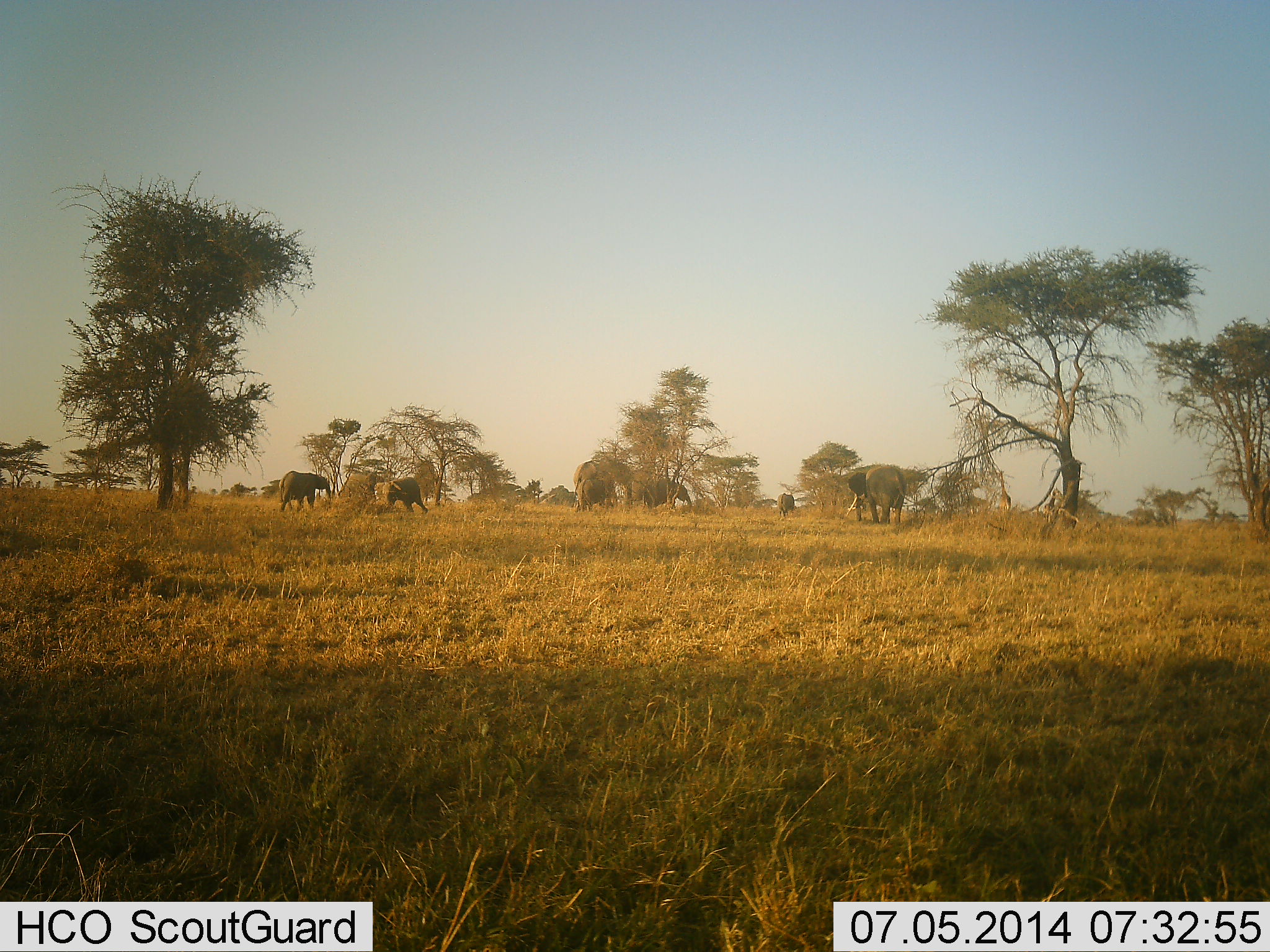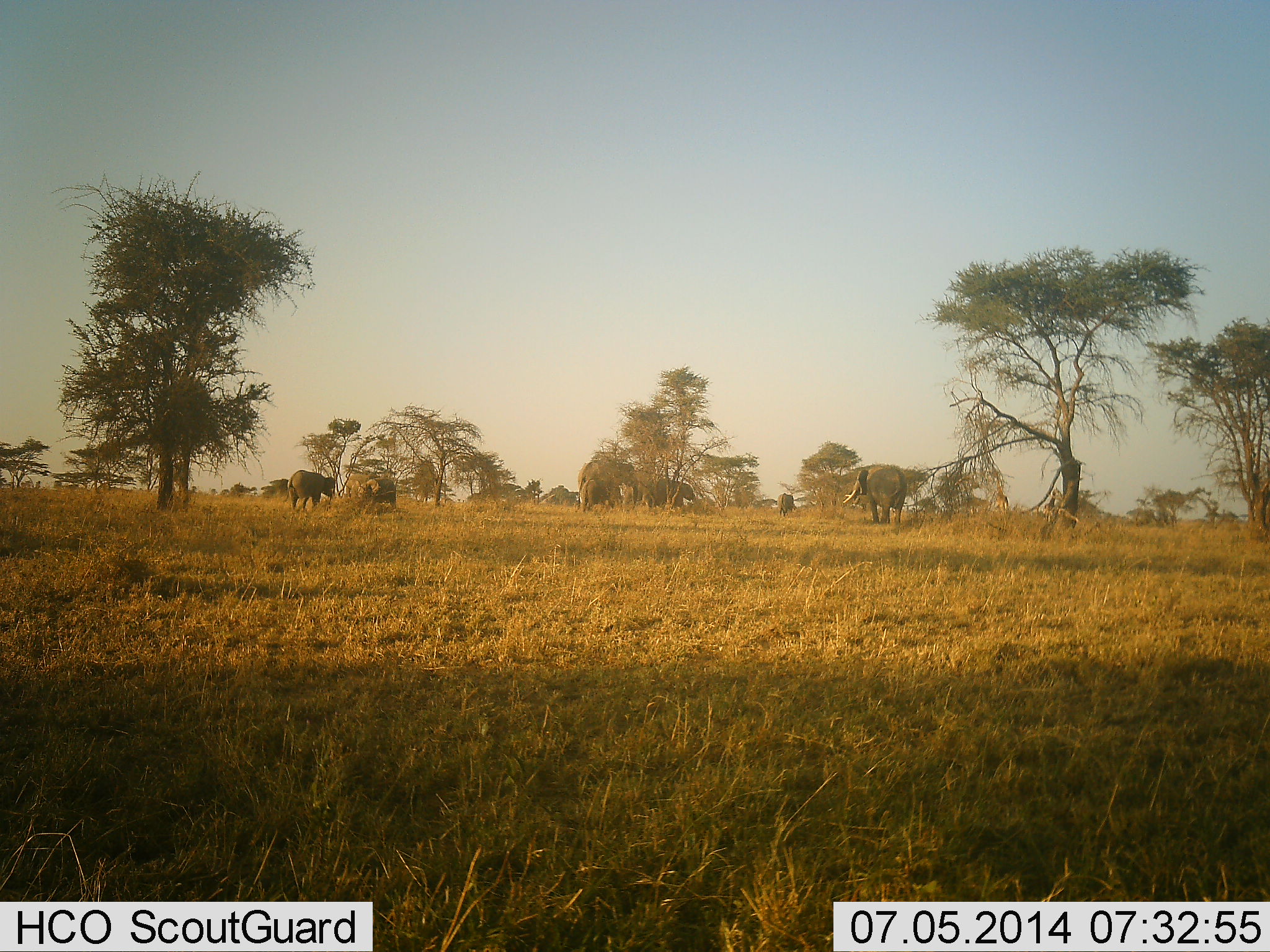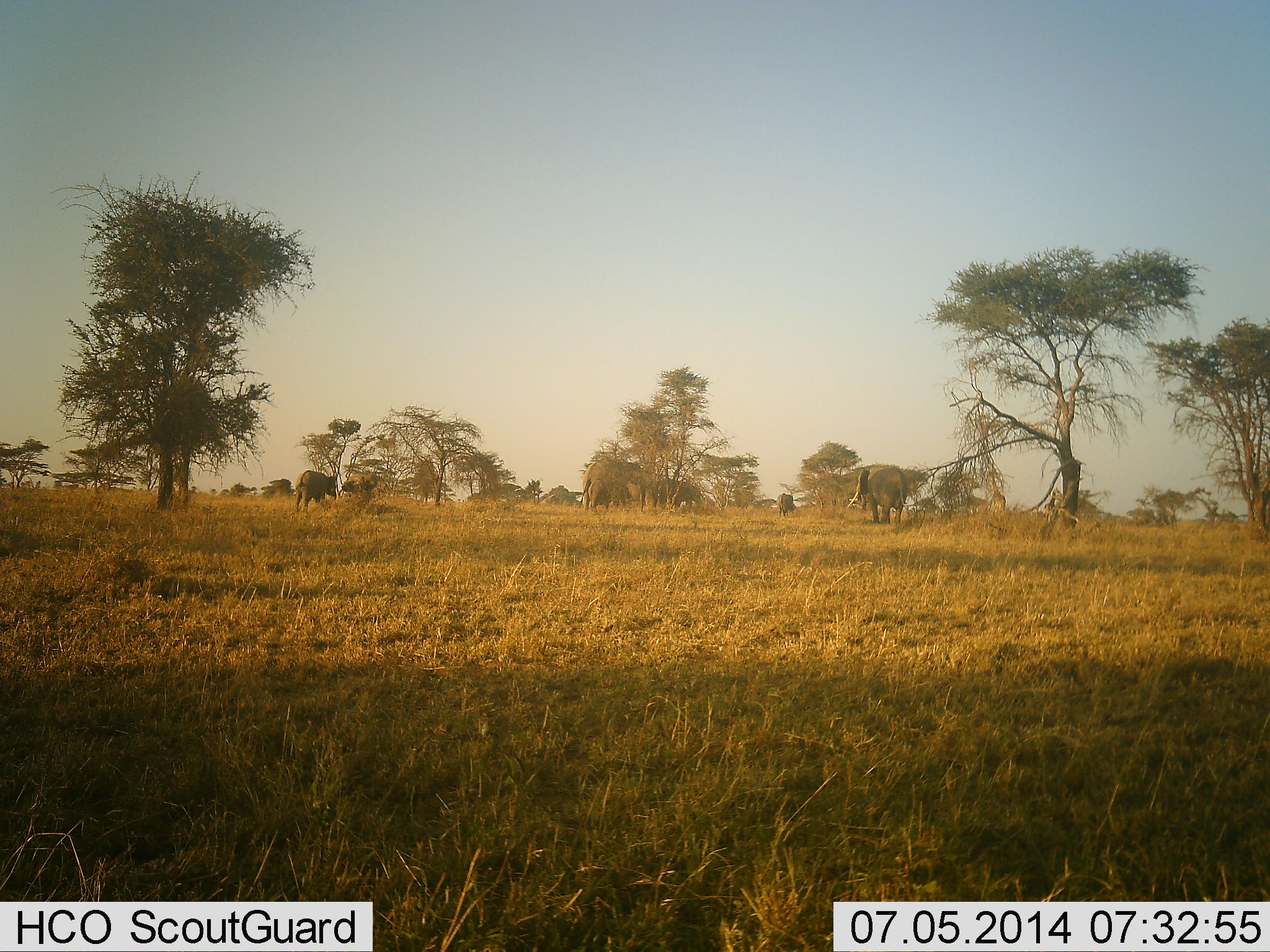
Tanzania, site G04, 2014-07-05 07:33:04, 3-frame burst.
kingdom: Animalia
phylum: Chordata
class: Mammalia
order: Proboscidea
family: Elephantidae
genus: Loxodonta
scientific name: Loxodonta africana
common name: african bush elephant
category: elephant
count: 6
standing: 59%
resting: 6%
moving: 71%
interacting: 41%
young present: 59%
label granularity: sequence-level